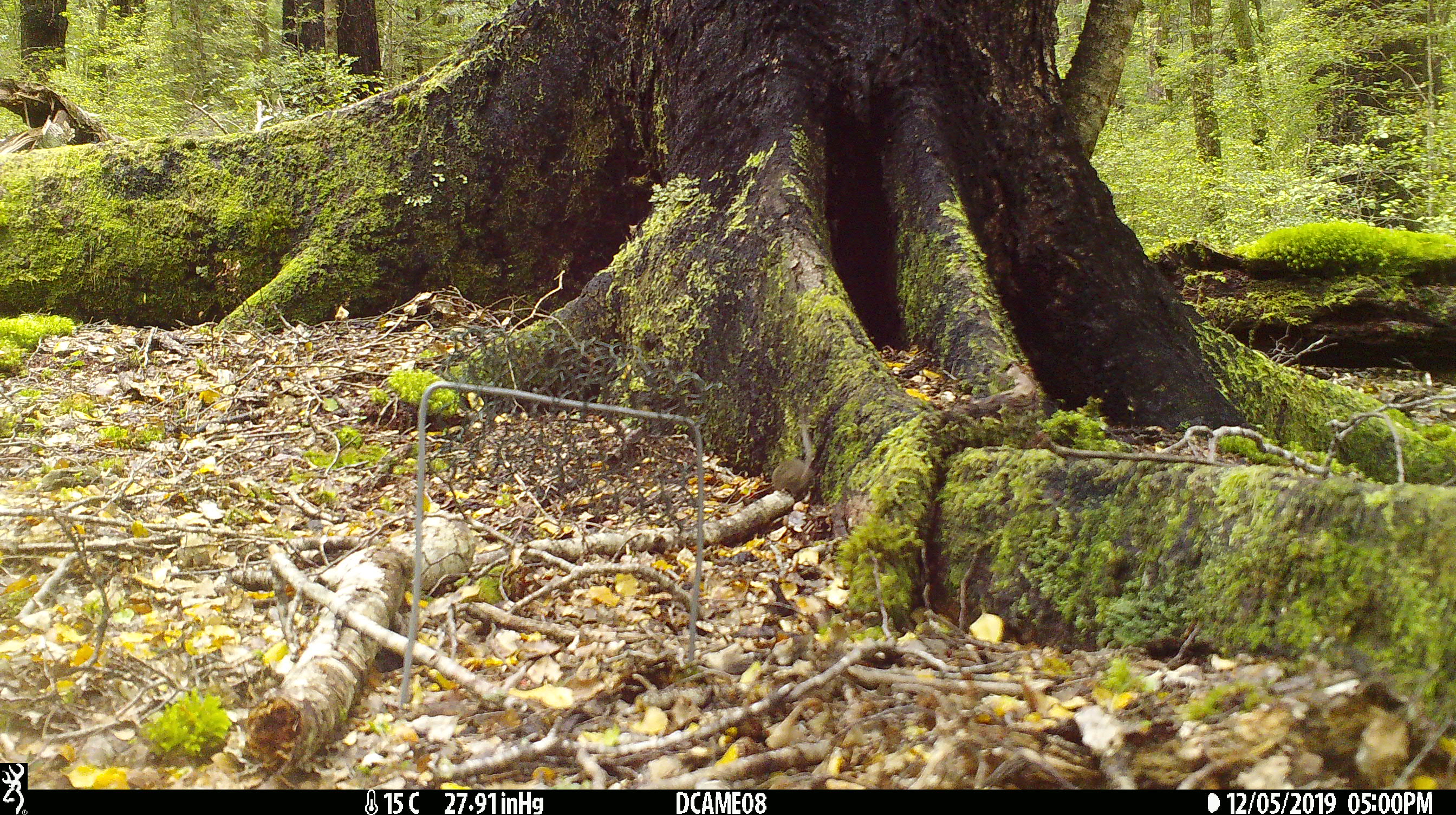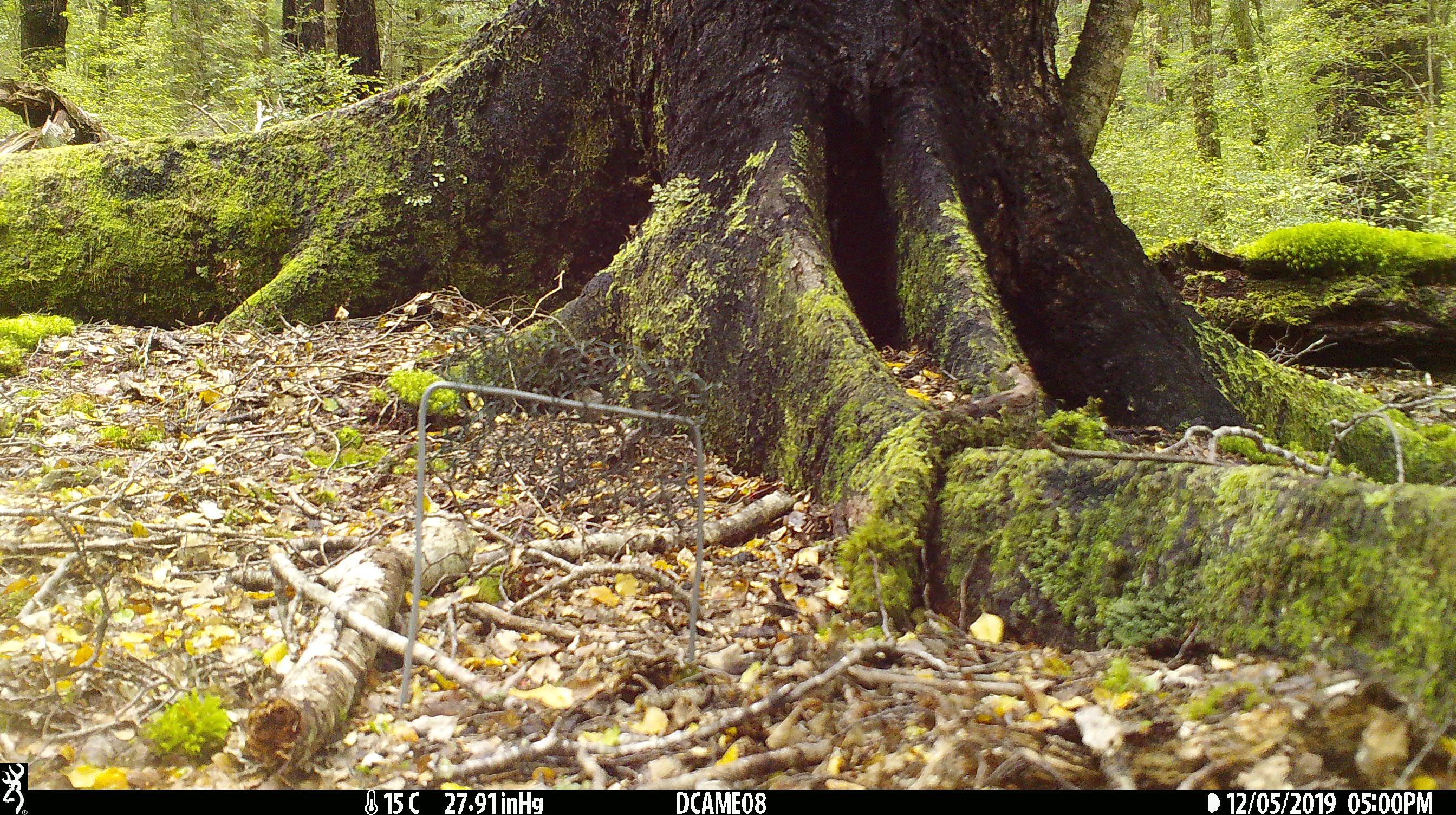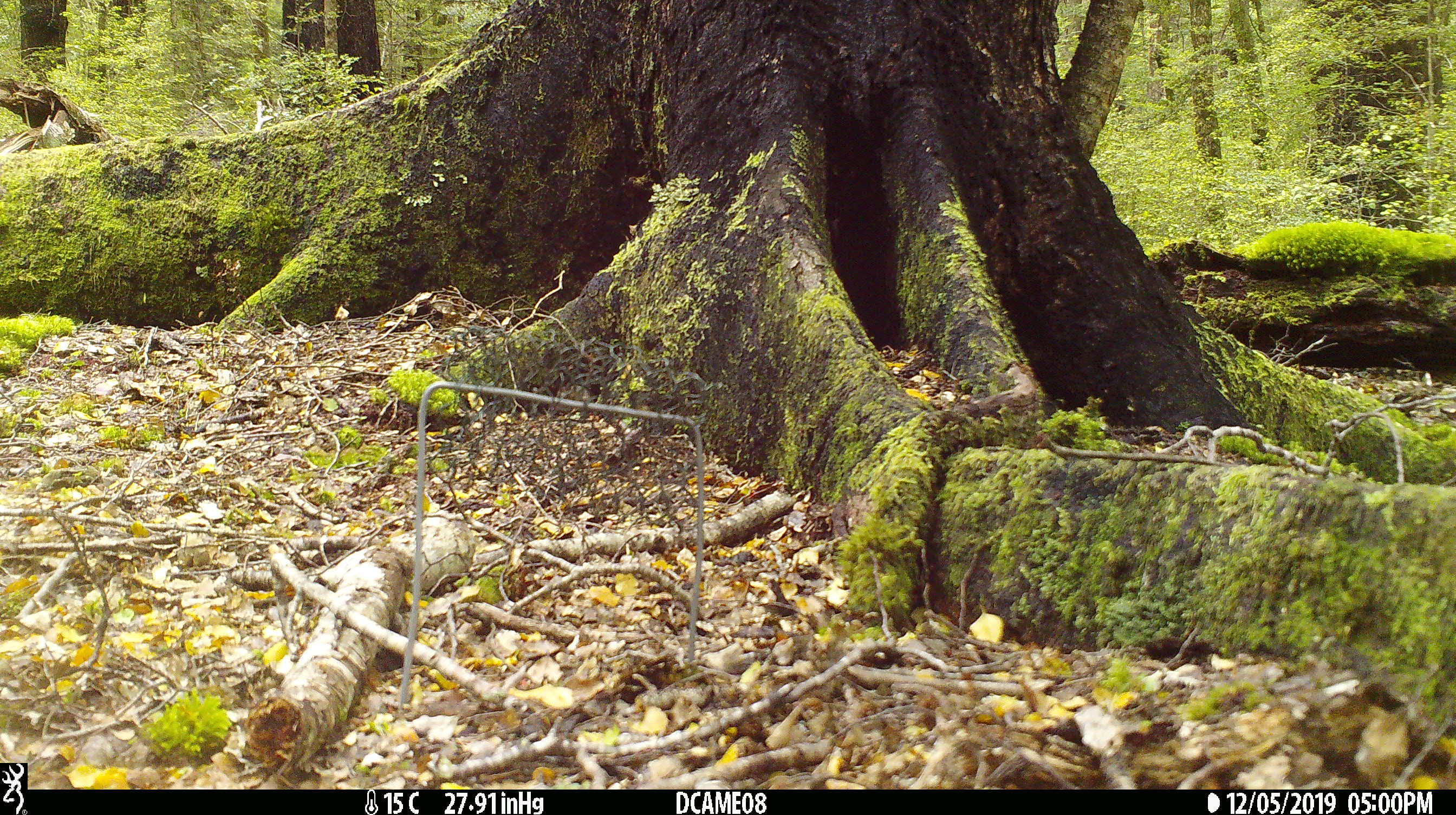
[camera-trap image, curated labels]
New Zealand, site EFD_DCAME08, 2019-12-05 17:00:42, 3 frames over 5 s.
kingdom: Animalia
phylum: Chordata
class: Mammalia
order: Rodentia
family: Muridae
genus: Mus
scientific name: Mus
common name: mouse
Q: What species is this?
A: Mouse (Mus).